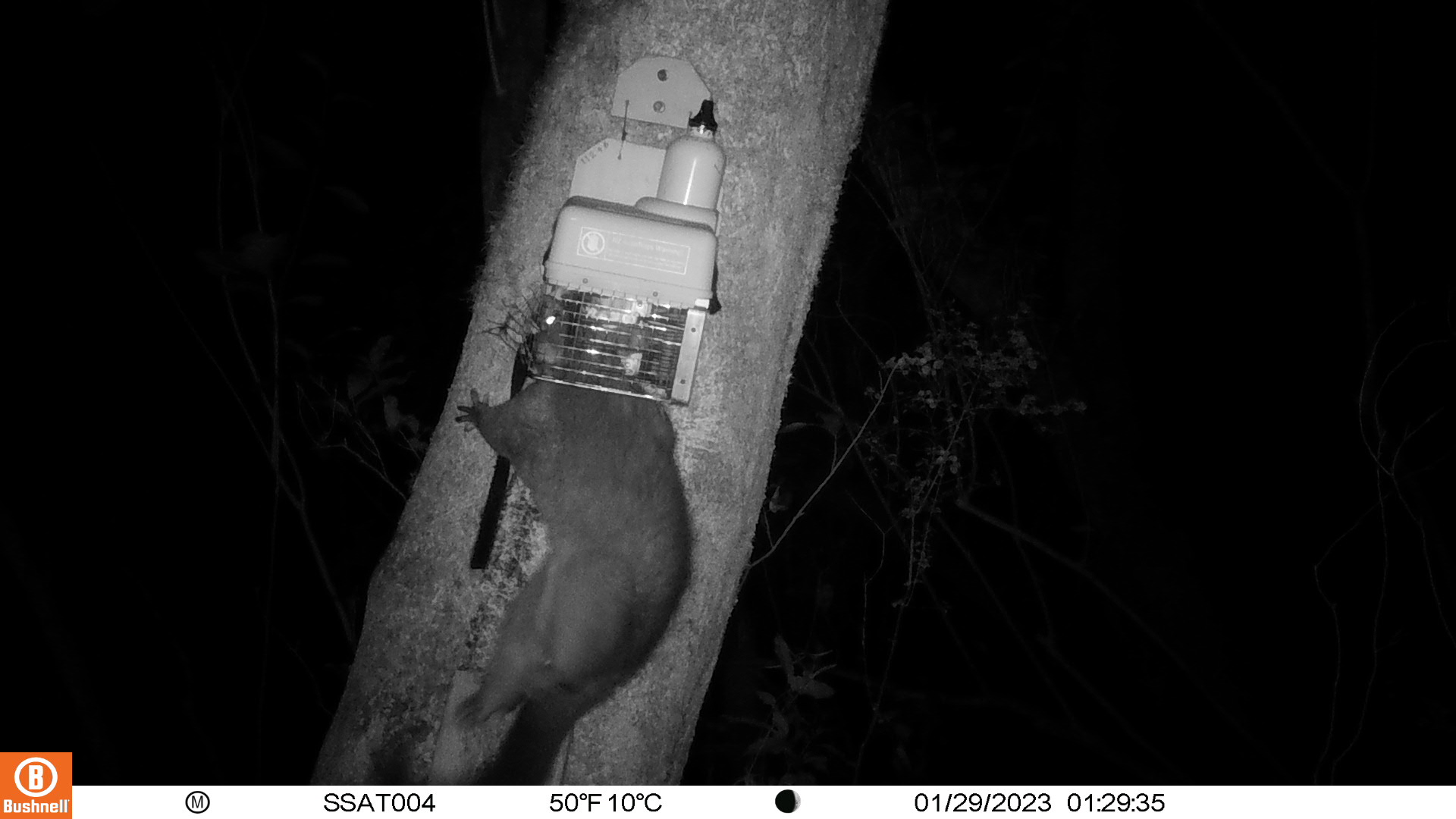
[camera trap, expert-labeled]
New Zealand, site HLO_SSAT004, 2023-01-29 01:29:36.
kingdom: Animalia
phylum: Chordata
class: Mammalia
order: Diprotodontia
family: Phalangeridae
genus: Trichosurus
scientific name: Trichosurus vulpecula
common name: common brushtail possum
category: possum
Possum (common brushtail possum) (Trichosurus vulpecula).